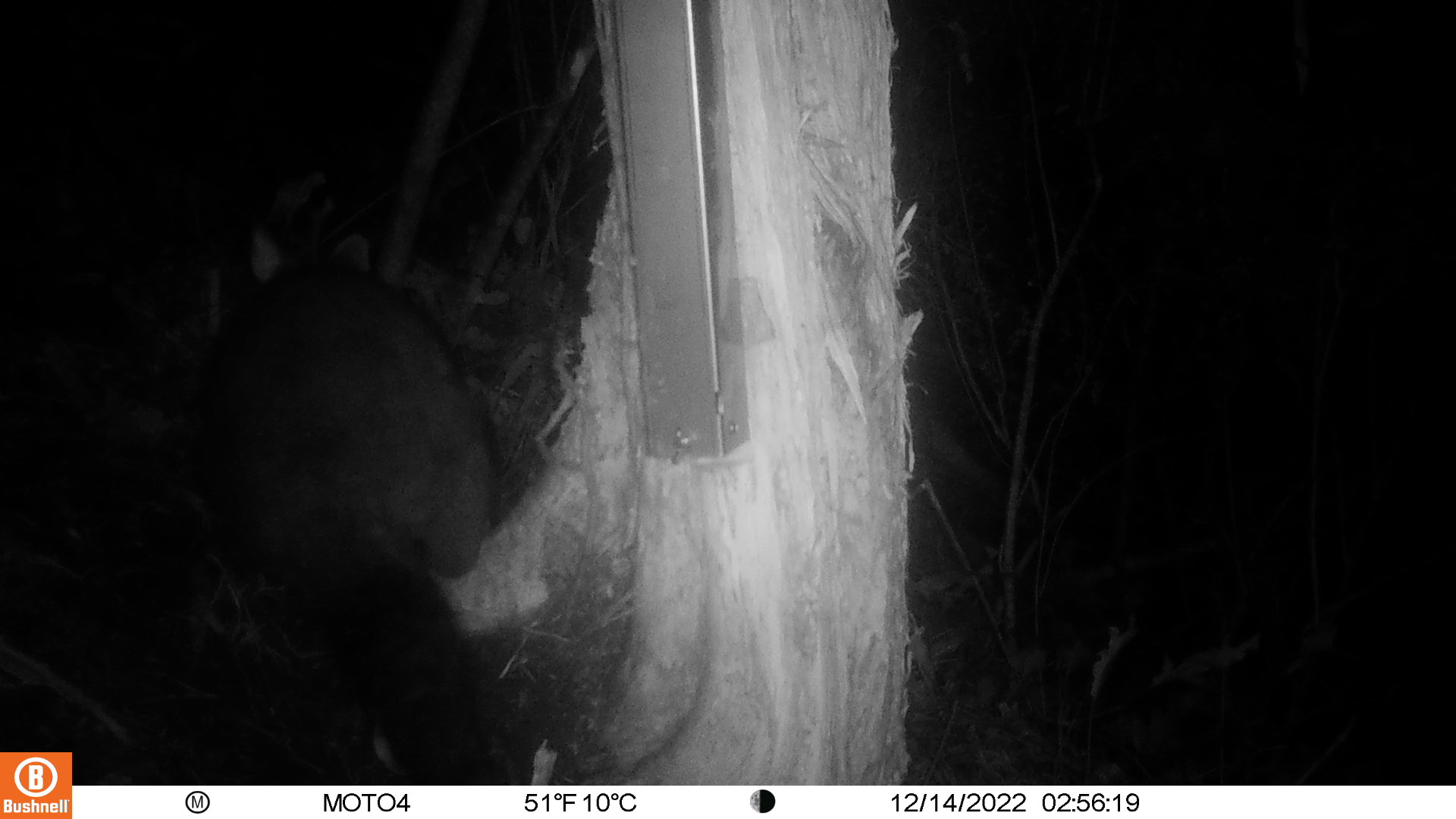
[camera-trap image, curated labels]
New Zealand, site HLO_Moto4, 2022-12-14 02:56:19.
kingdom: Animalia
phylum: Chordata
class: Mammalia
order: Diprotodontia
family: Phalangeridae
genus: Trichosurus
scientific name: Trichosurus vulpecula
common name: common brushtail possum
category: possum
Possum (common brushtail possum) (Trichosurus vulpecula).